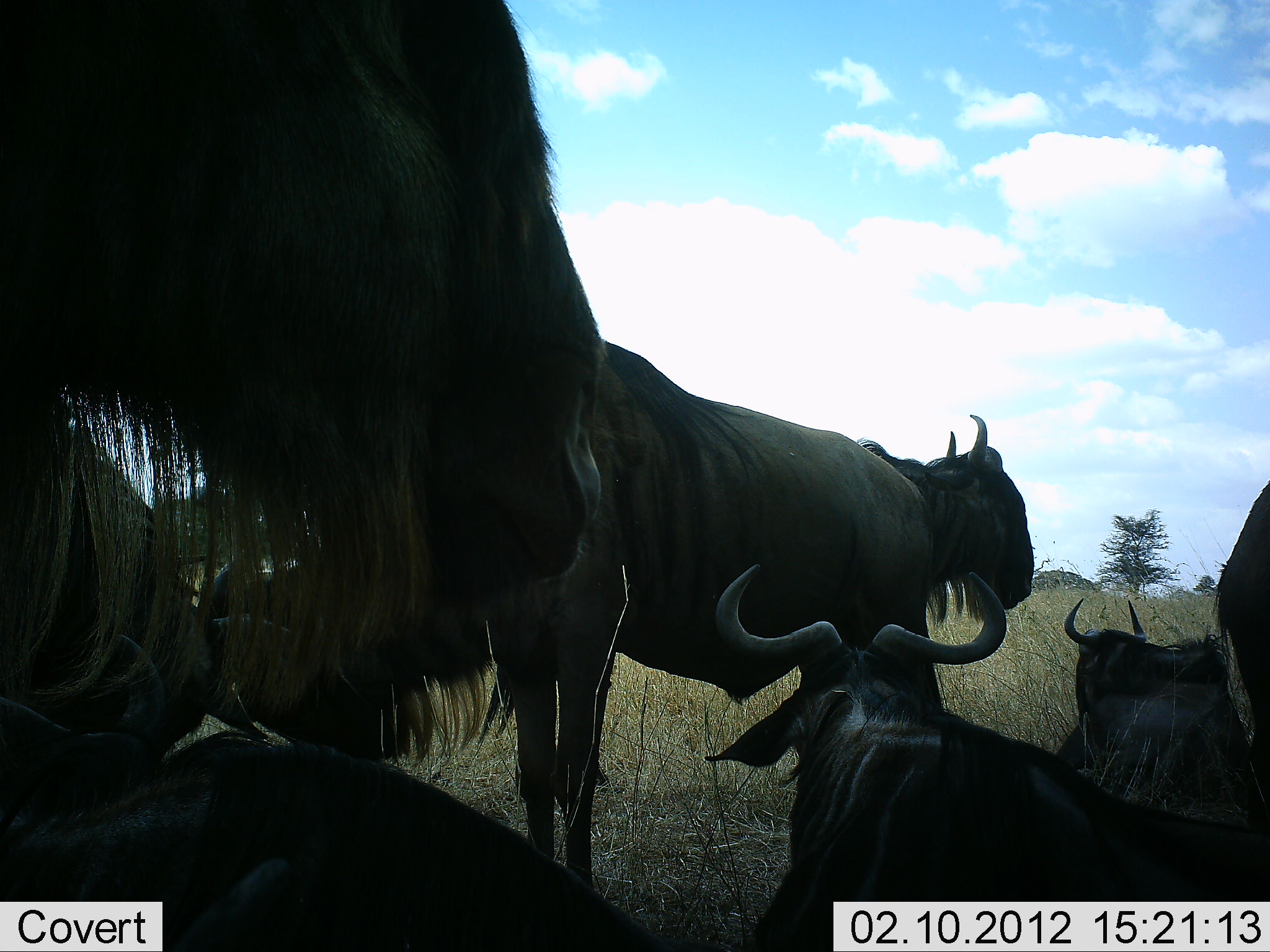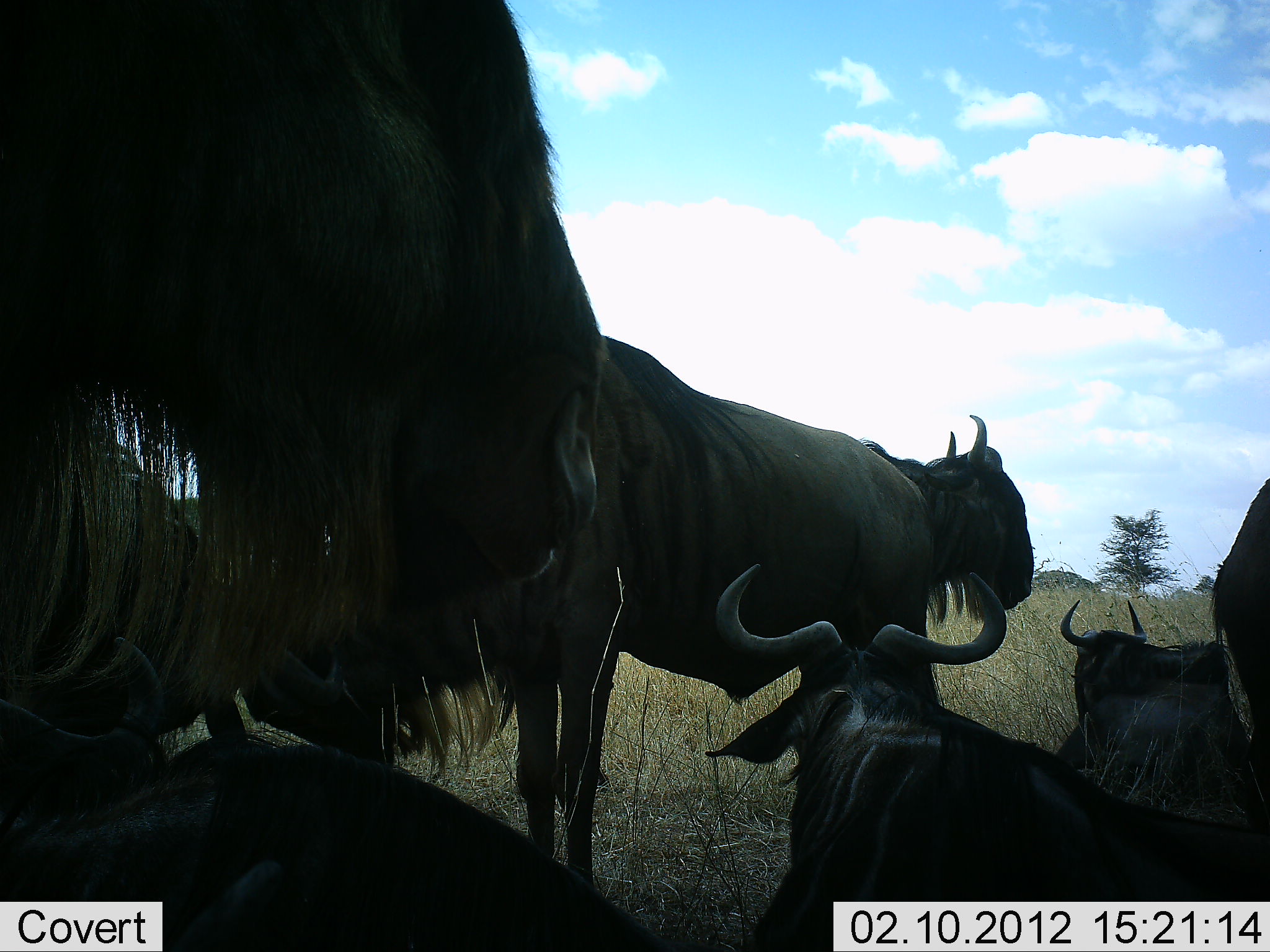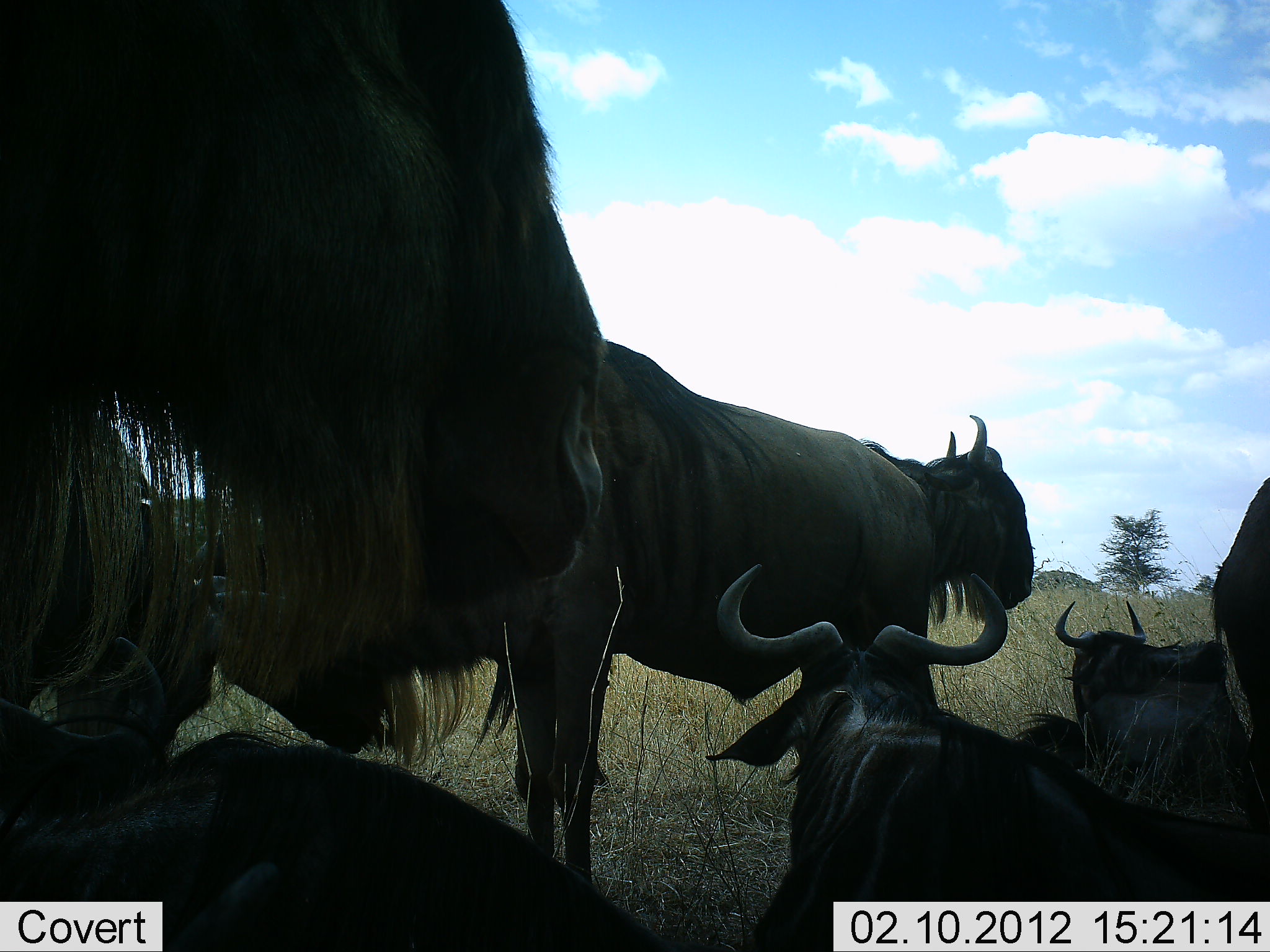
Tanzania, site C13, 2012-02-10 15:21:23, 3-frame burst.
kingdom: Animalia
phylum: Chordata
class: Mammalia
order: Artiodactyla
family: Bovidae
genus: Connochaetes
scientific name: Connochaetes taurinus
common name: blue wildebeest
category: wildebeest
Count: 7.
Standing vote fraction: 76%.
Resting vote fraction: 94%.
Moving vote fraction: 12%.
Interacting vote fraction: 24%.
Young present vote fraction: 0%.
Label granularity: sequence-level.